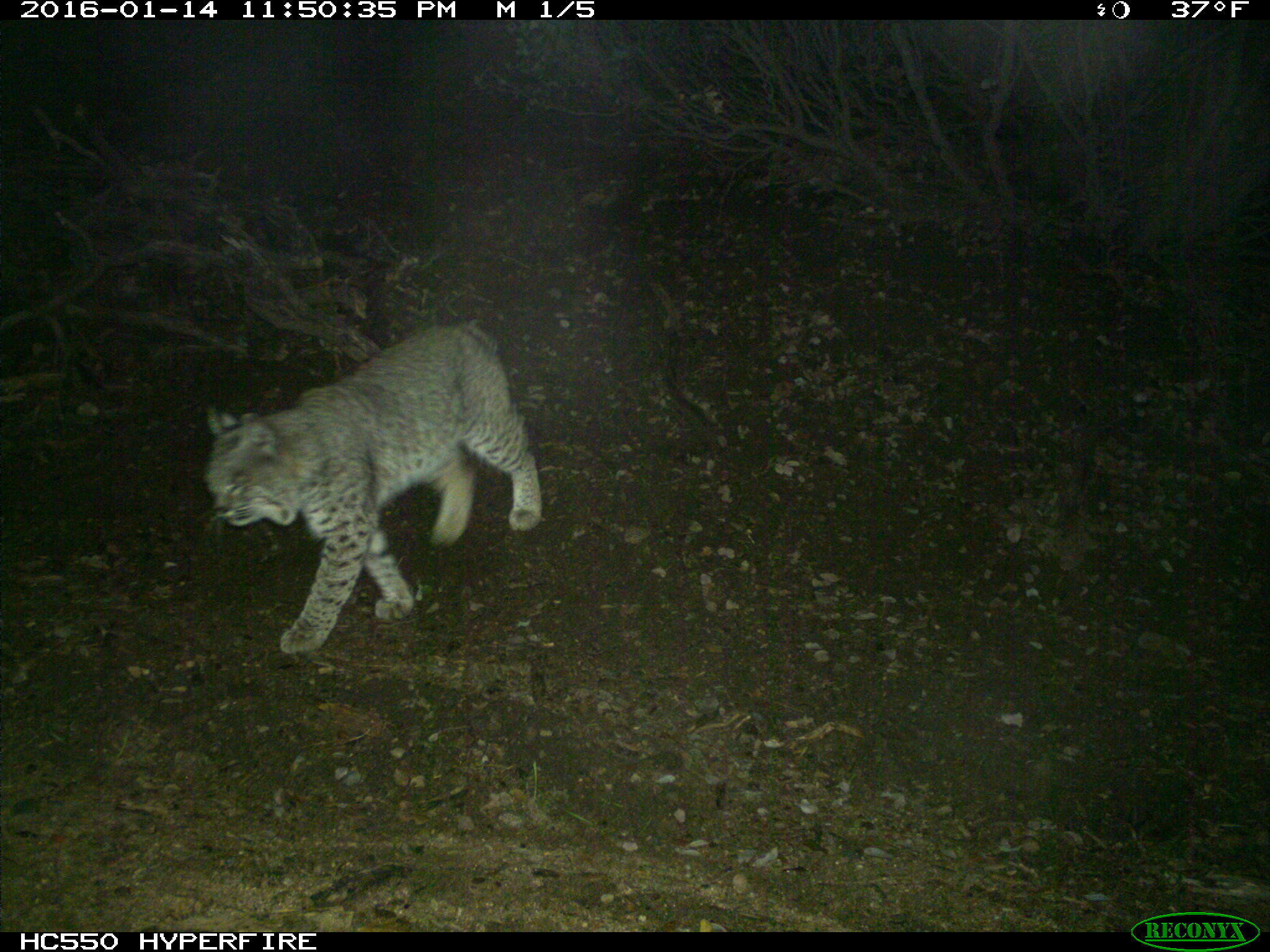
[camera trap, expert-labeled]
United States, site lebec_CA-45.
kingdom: Animalia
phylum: Chordata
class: Mammalia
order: Carnivora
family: Felidae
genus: Lynx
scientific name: Lynx rufus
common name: bobcat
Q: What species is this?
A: Lynx rufus (bobcat).